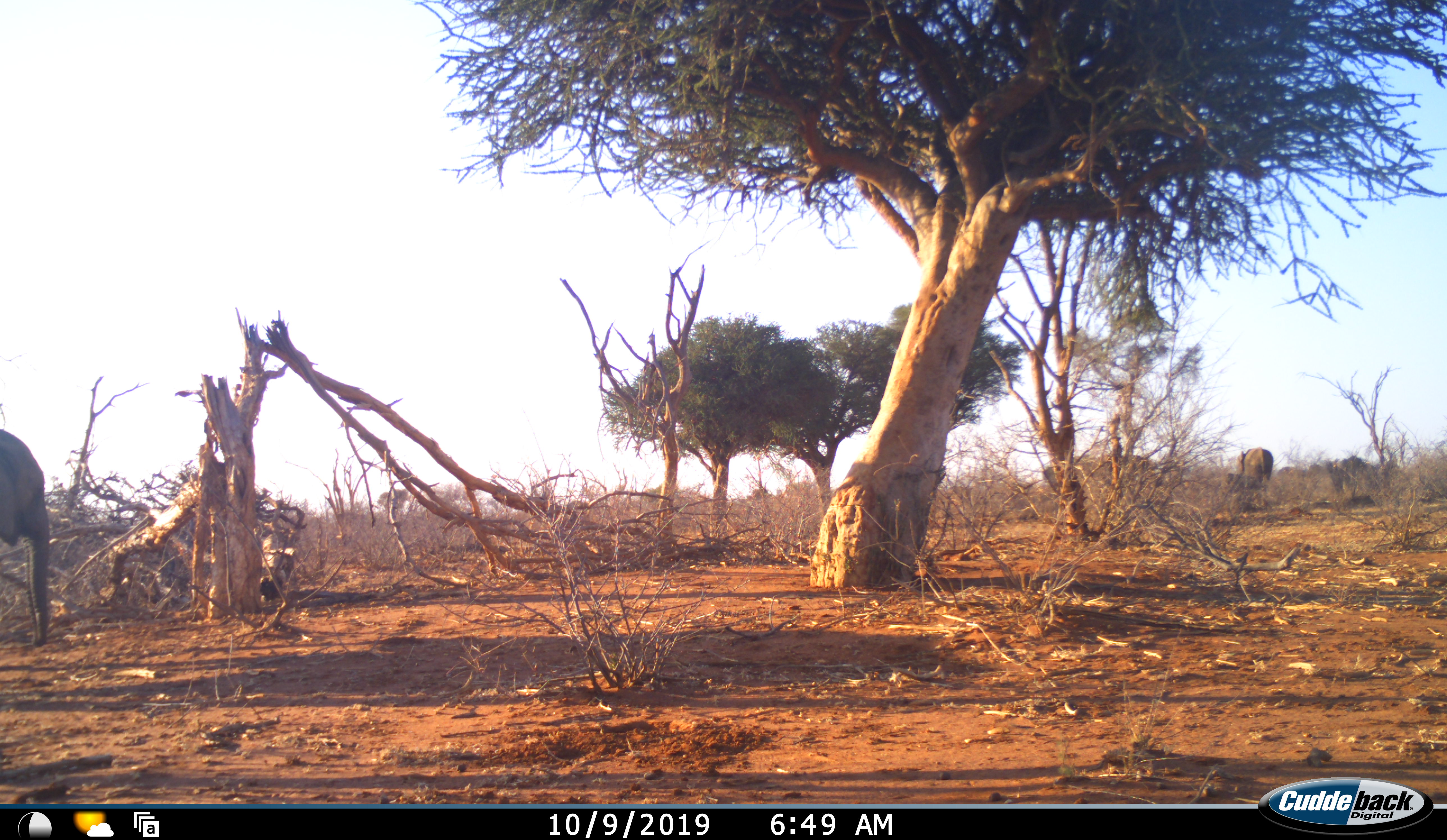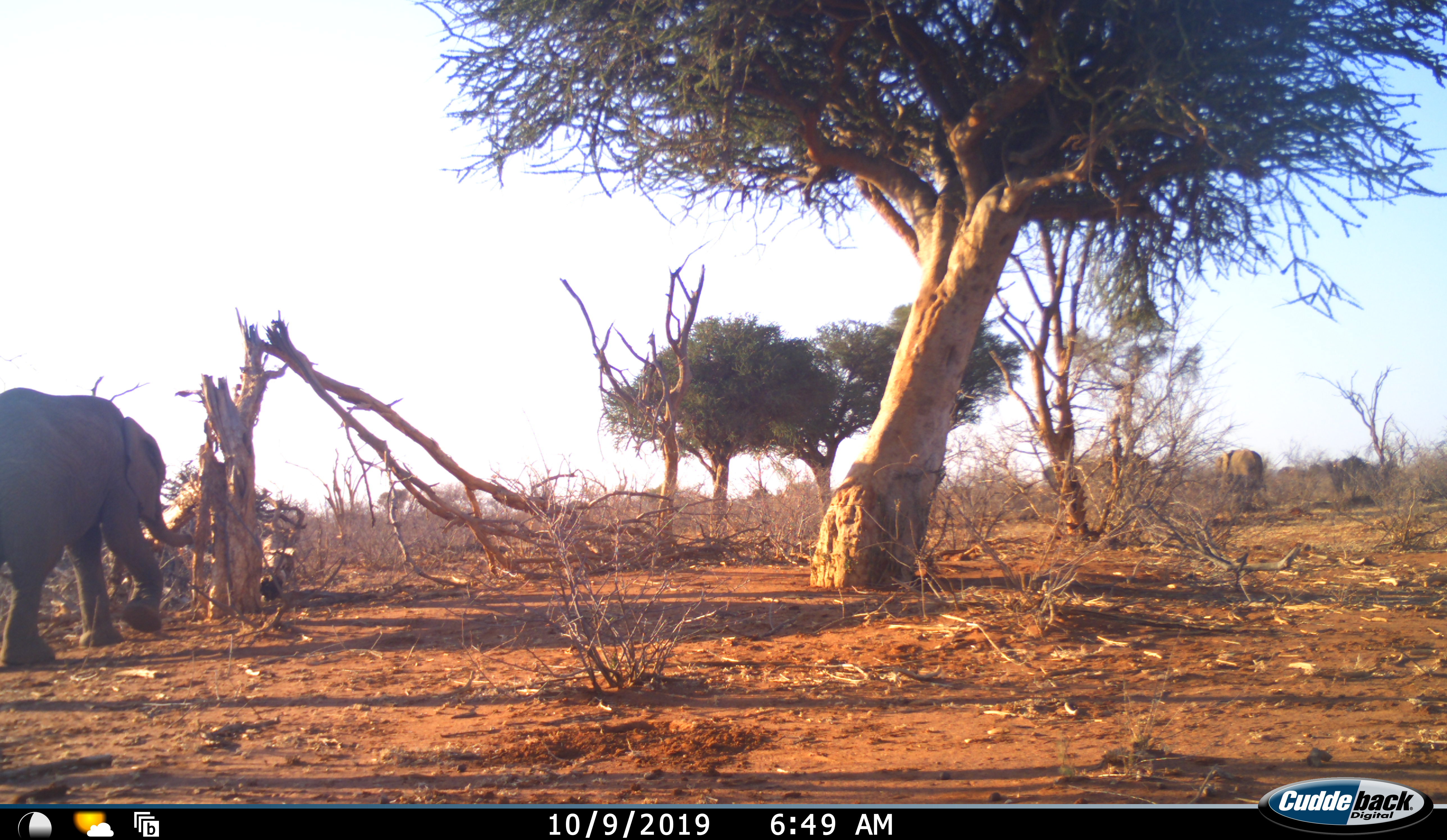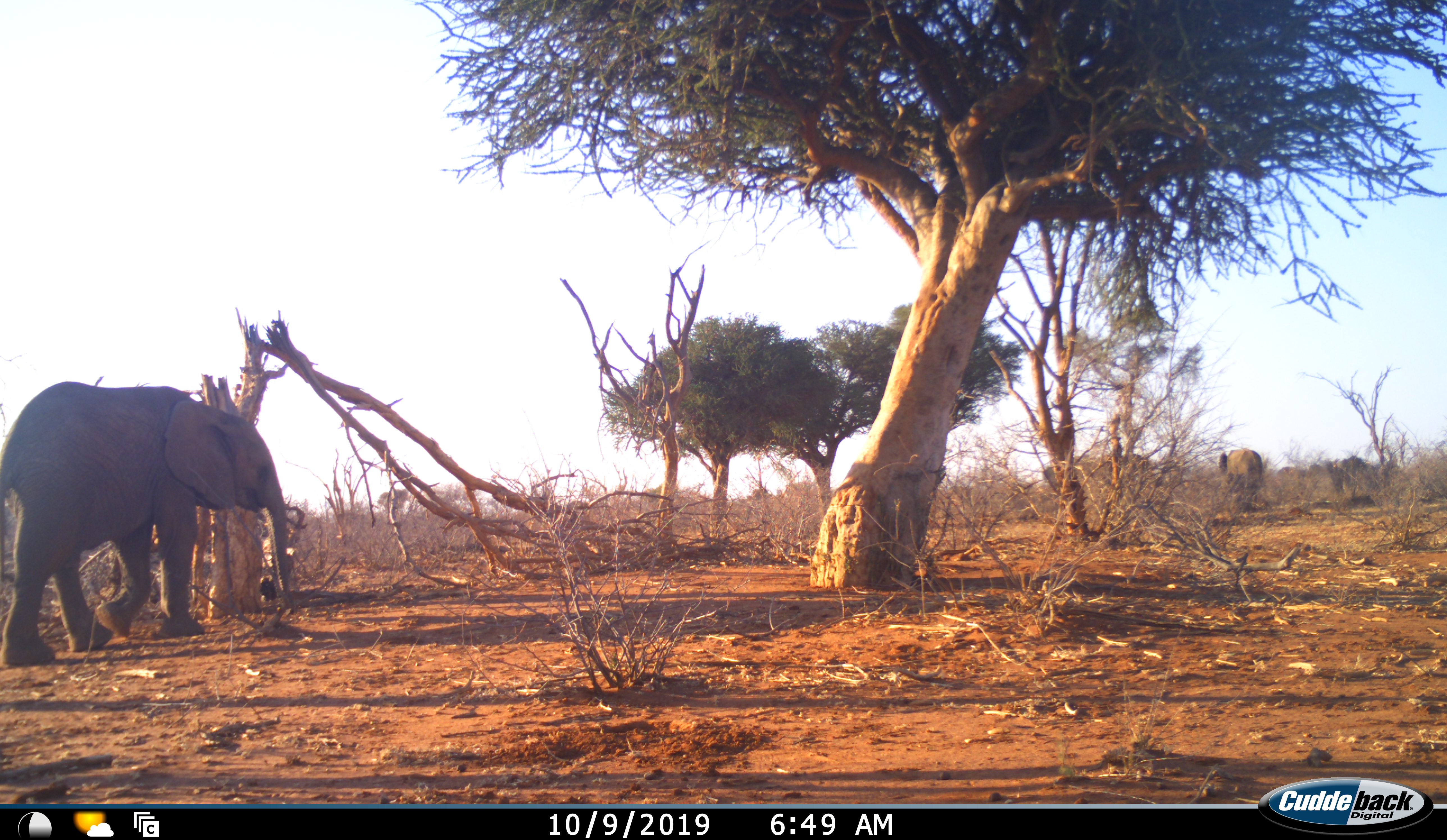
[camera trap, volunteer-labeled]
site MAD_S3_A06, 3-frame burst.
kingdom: Animalia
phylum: Chordata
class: Mammalia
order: Proboscidea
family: Elephantidae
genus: Loxodonta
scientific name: Loxodonta africana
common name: african bush elephant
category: elephant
Elephant (african bush elephant) (Loxodonta africana), count 2. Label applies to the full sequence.